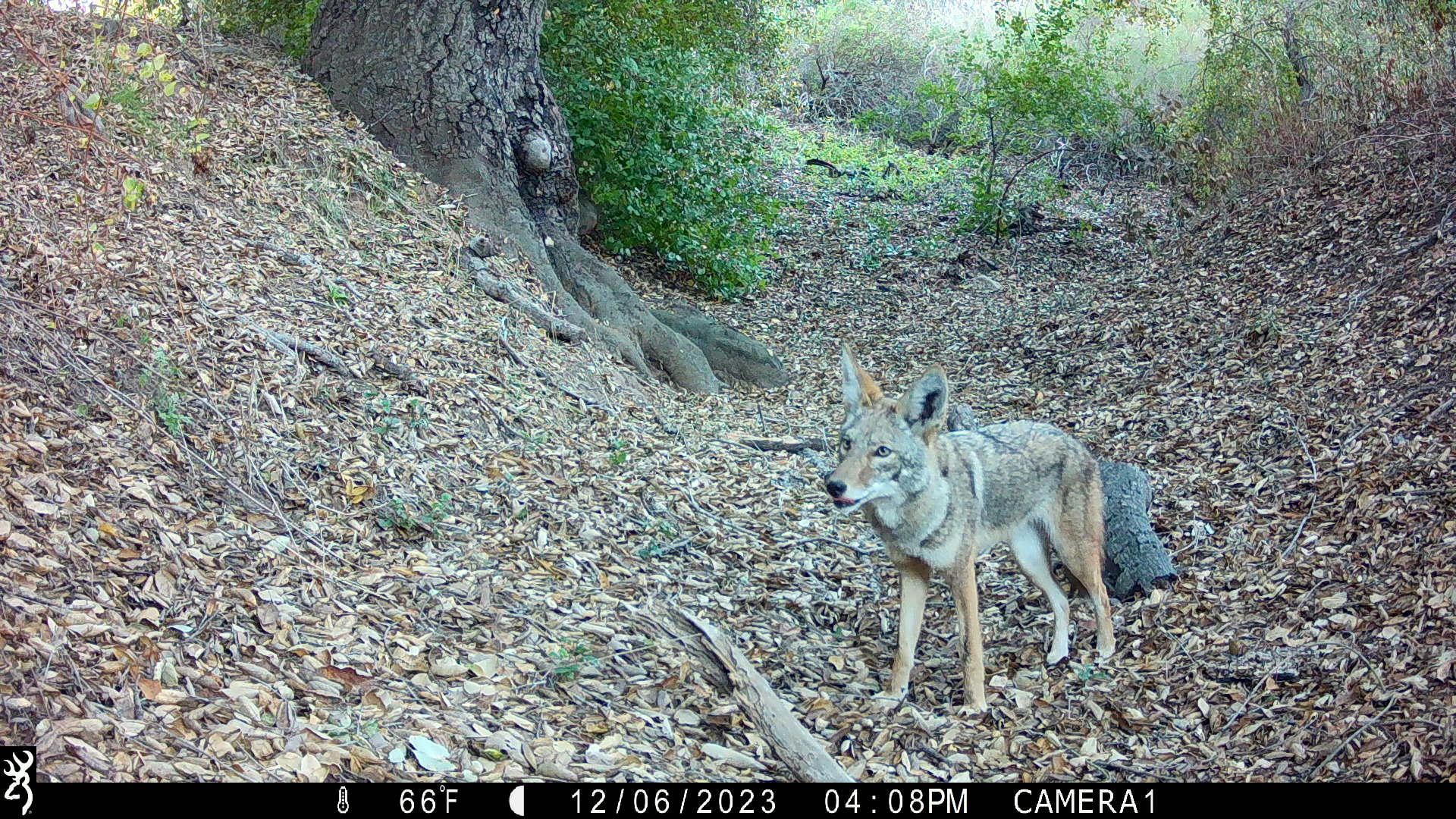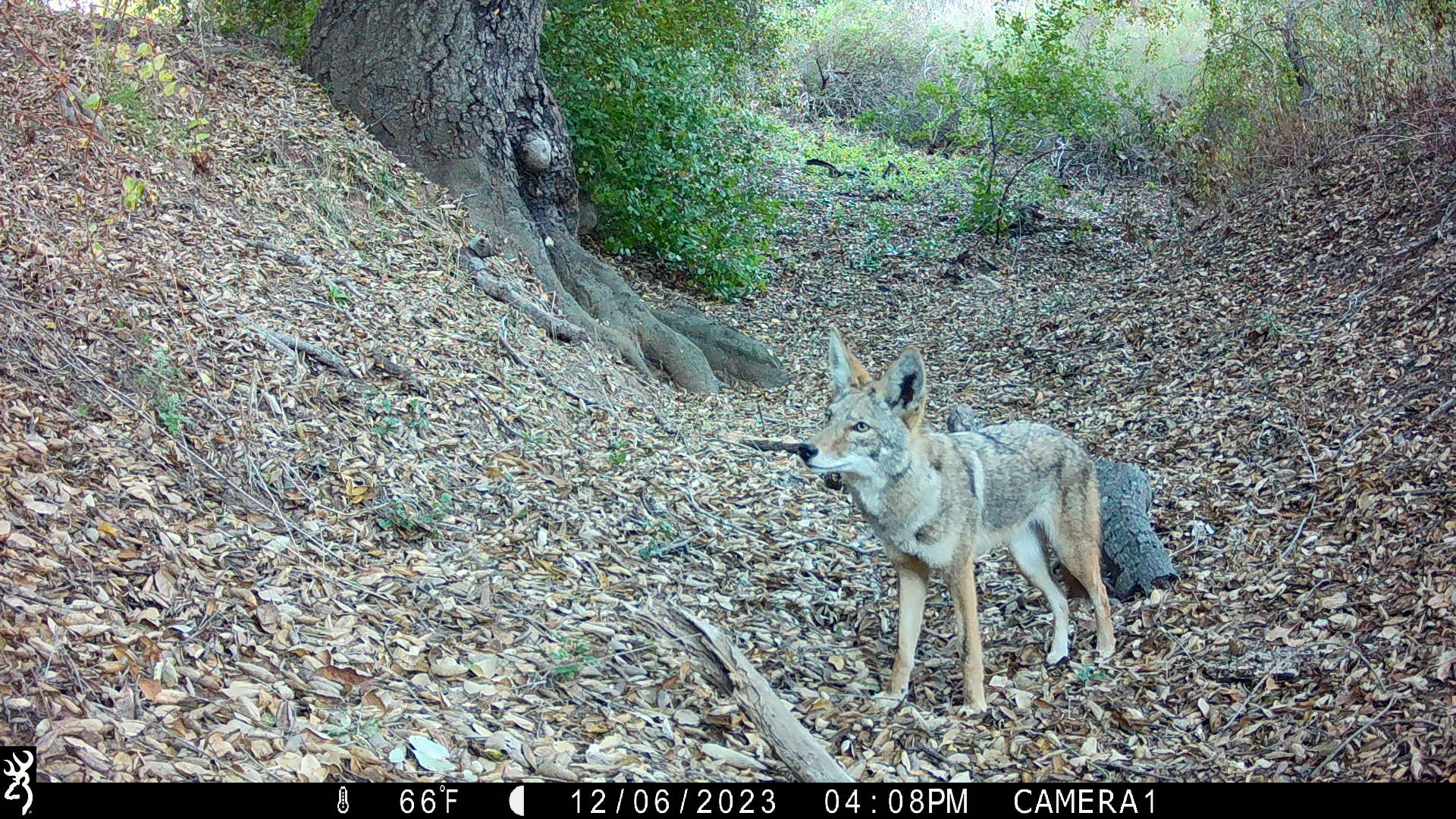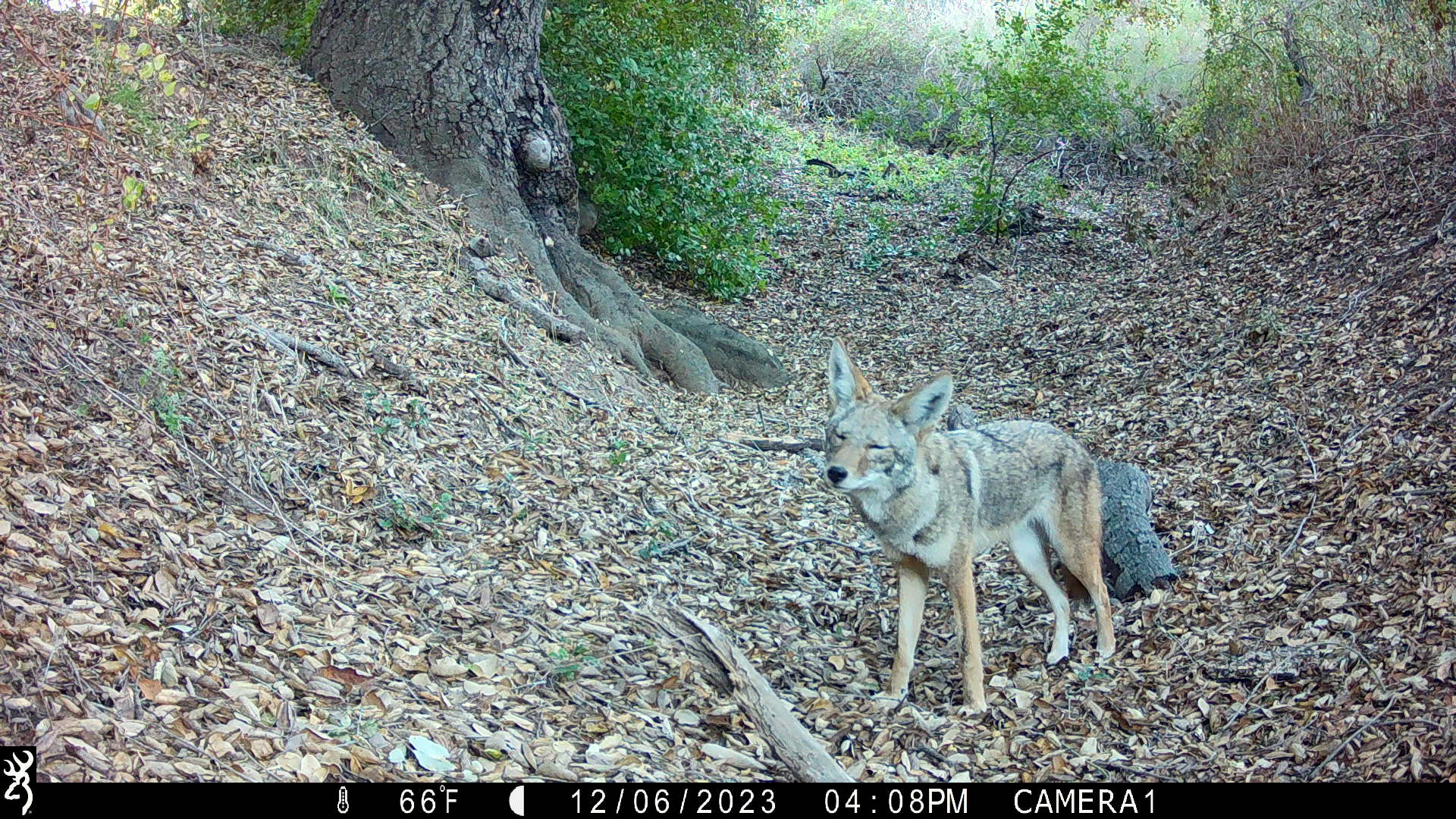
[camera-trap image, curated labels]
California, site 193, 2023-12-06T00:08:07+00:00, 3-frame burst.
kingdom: Animalia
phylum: Chordata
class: Mammalia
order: Carnivora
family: Canidae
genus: Canis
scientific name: Canis latrans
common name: coyote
Coyote (Canis latrans).